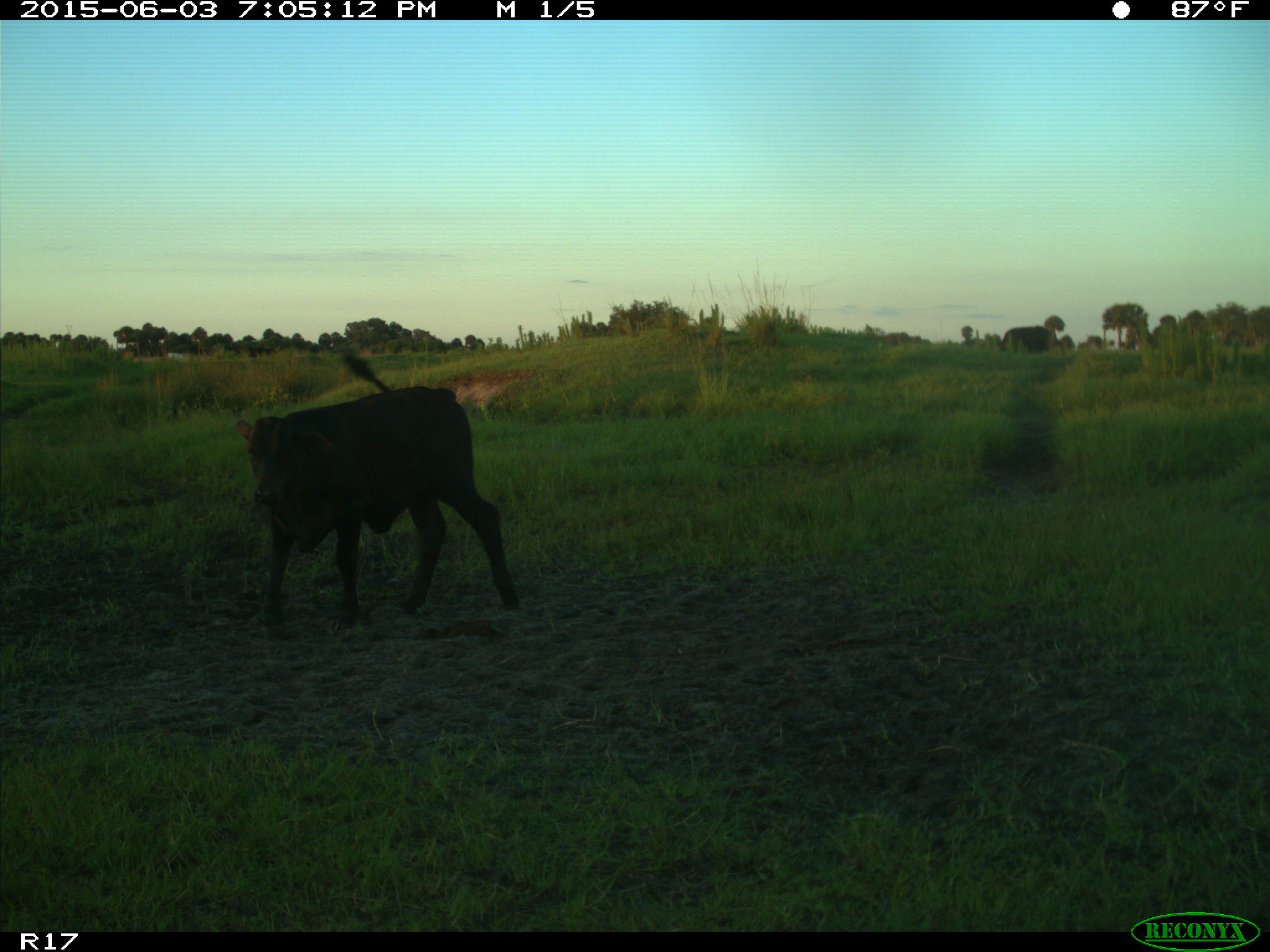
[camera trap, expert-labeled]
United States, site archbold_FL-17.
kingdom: Animalia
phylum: Chordata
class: Mammalia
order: Artiodactyla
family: Bovidae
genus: Bos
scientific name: Bos taurus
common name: domestic cow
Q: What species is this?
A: Bos taurus (domestic cow).